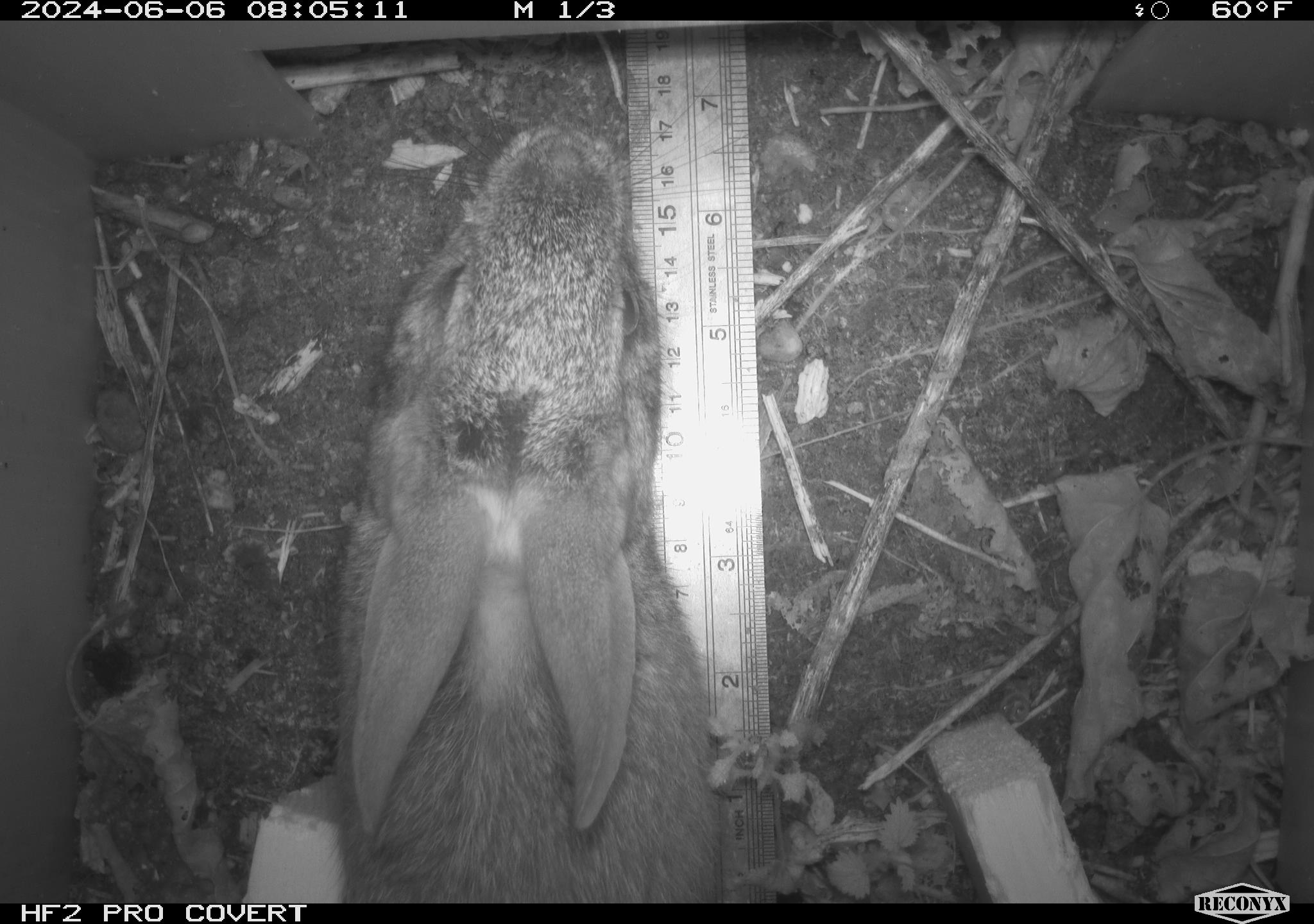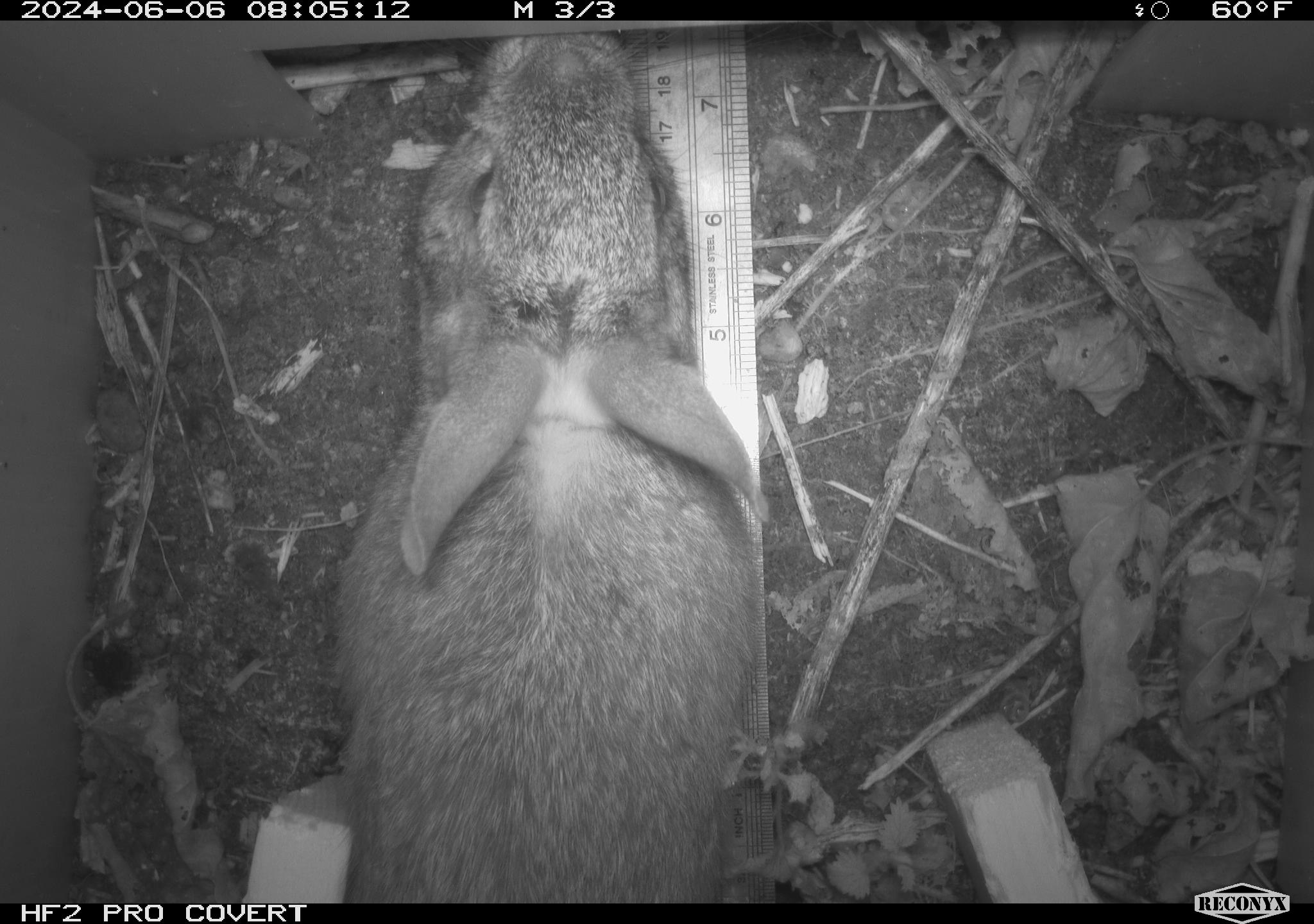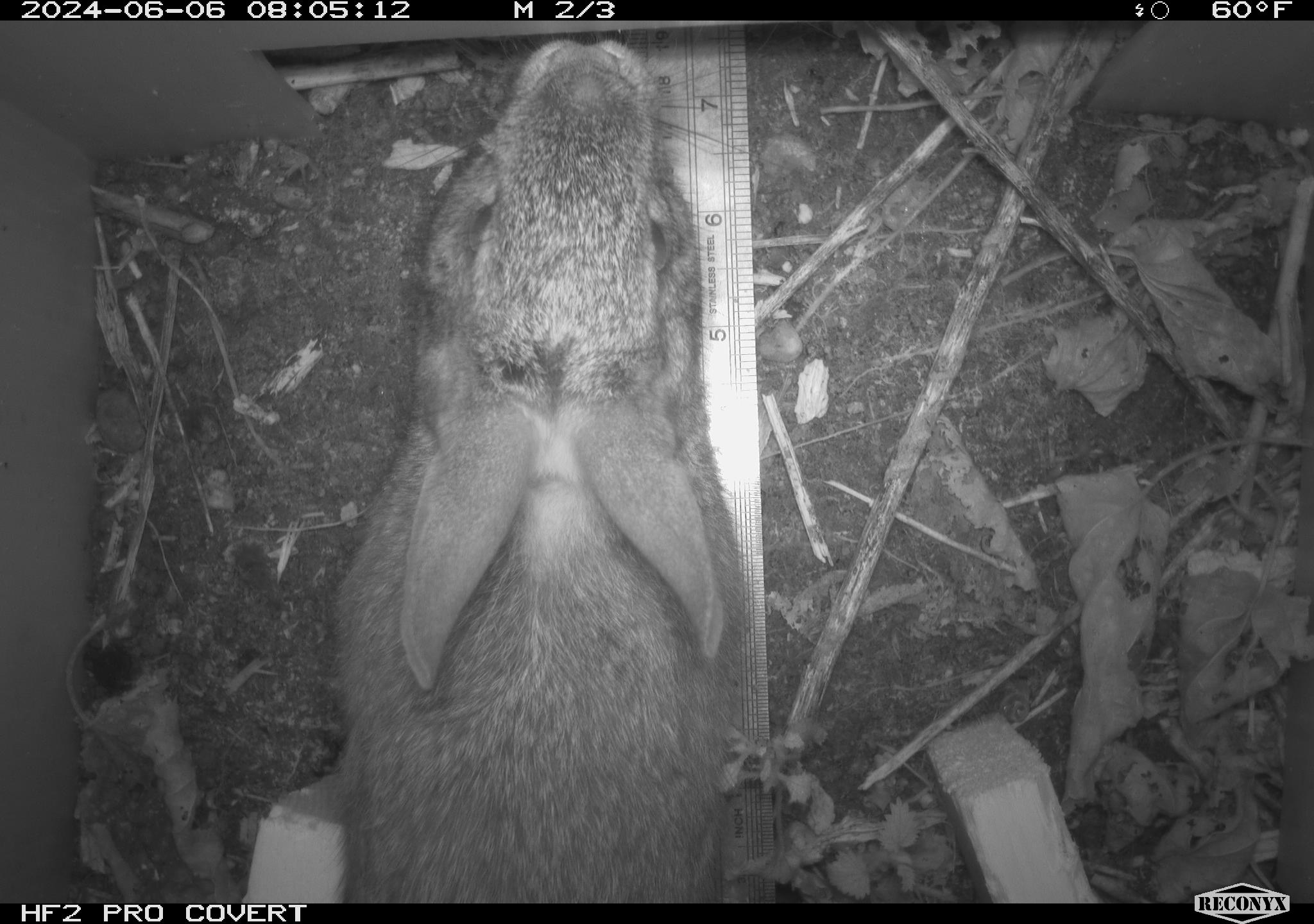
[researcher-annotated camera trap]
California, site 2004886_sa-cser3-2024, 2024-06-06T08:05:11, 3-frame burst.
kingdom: Animalia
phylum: Chordata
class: Mammalia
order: Lagomorpha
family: Leporidae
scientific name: Leporidae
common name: rabbit or hare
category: rabbit and hare family